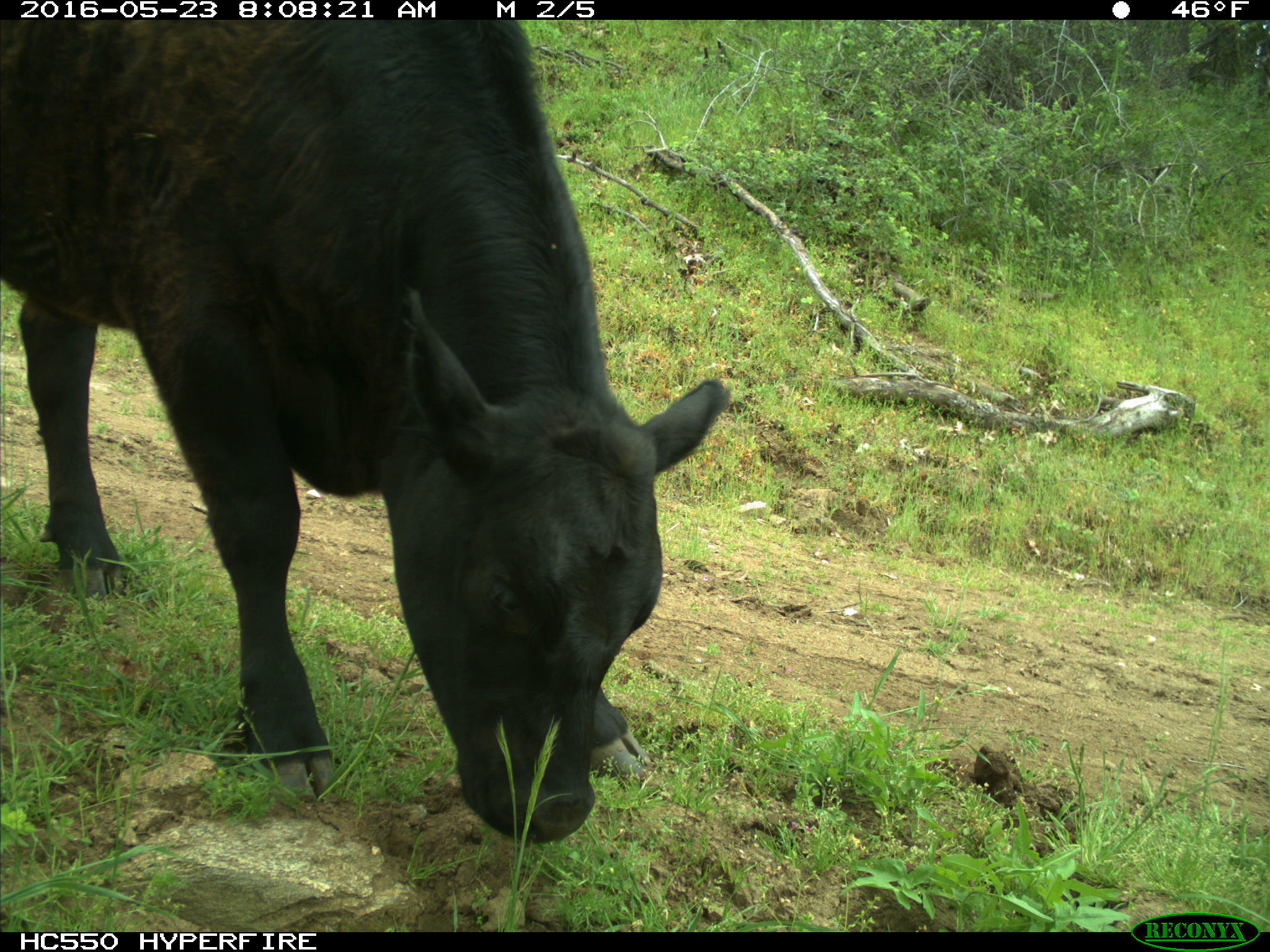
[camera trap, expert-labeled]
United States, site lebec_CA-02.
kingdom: Animalia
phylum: Chordata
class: Mammalia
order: Artiodactyla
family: Bovidae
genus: Bos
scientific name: Bos taurus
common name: domestic cow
Bos taurus (domestic cow).